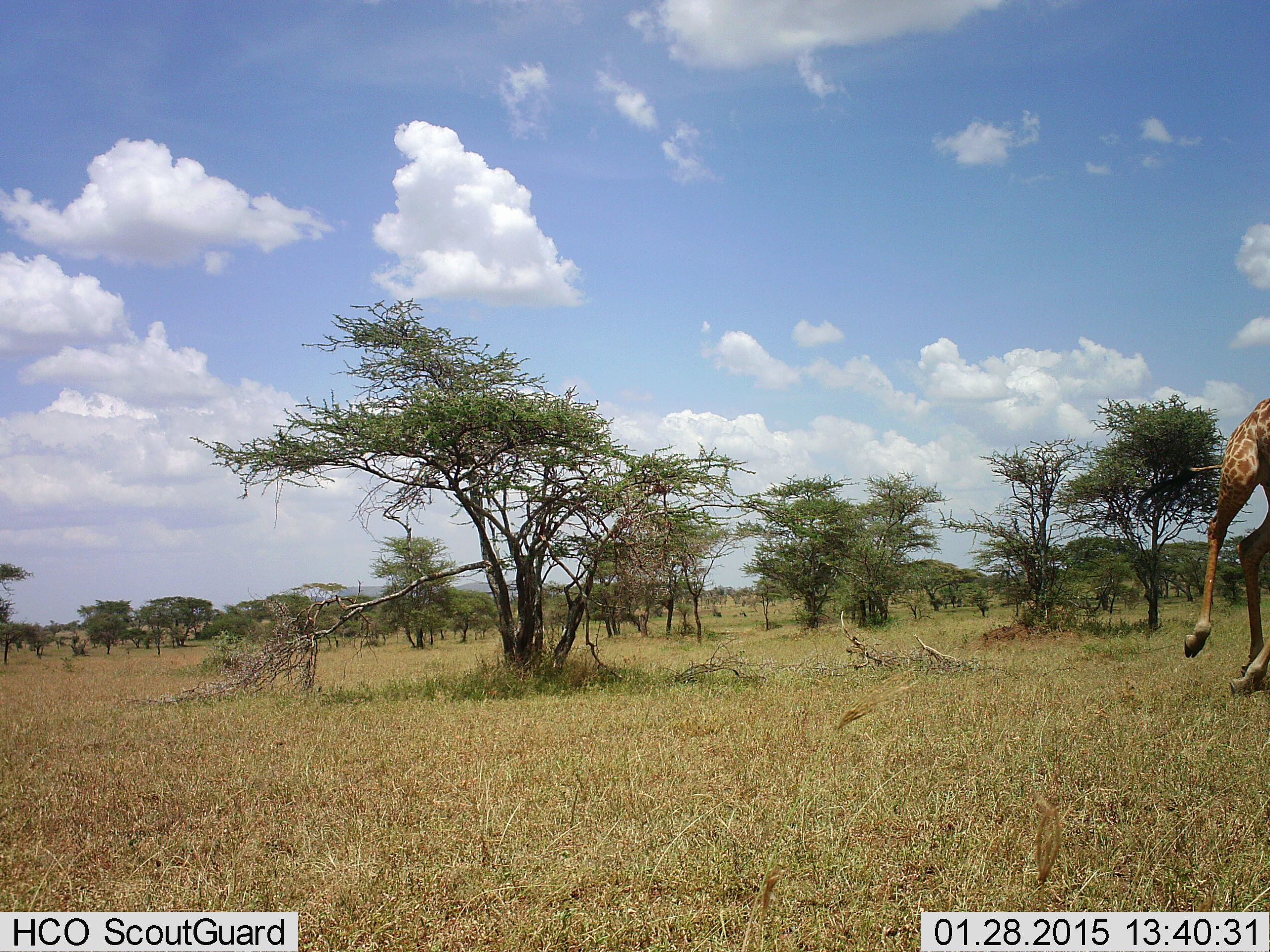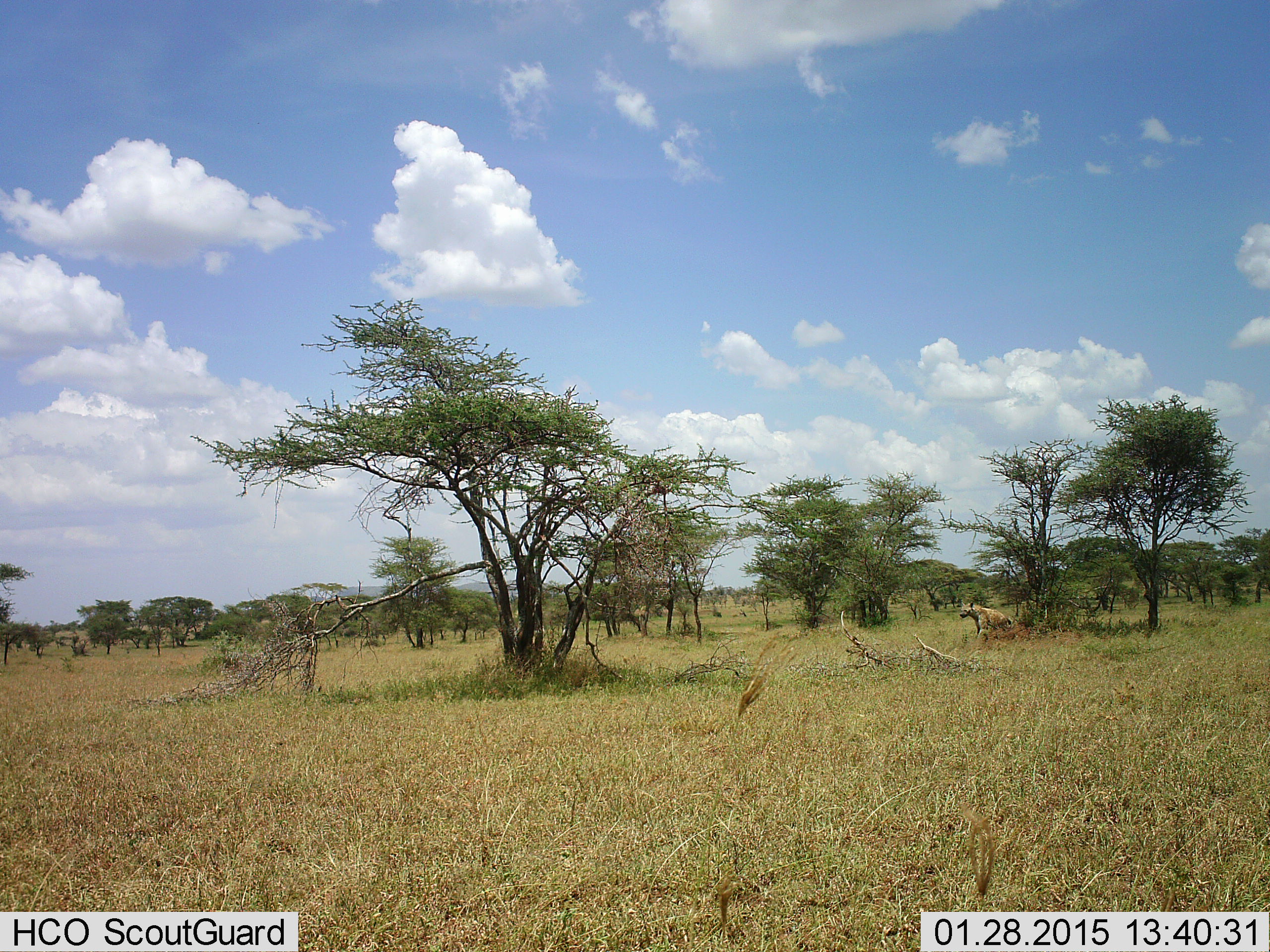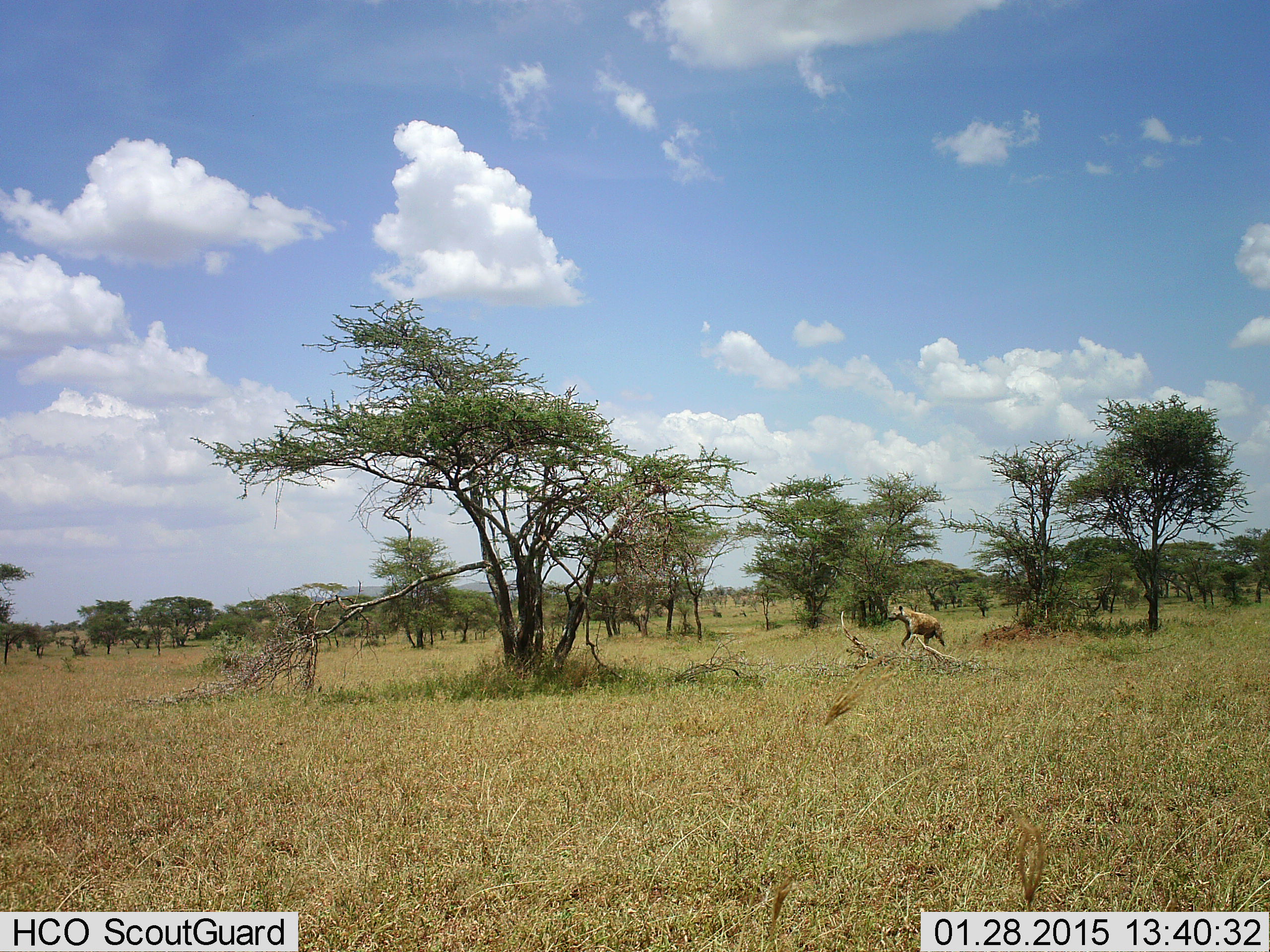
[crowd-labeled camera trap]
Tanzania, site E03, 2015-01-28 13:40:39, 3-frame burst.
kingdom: Animalia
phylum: Chordata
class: Mammalia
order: Artiodactyla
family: Giraffidae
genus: Giraffa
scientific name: Giraffa camelopardalis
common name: giraffe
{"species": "giraffe (Giraffa camelopardalis)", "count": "1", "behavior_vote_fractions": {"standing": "0%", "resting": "0%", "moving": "100%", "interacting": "0%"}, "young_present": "0%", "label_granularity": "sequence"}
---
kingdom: Animalia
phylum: Chordata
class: Mammalia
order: Carnivora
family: Hyaenidae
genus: Crocuta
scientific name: Crocuta crocuta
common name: spotted hyena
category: hyenaspotted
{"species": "hyenaspotted (spotted hyena) (Crocuta crocuta)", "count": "1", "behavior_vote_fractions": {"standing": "9%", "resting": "0%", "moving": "91%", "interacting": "0%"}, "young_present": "0%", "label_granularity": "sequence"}